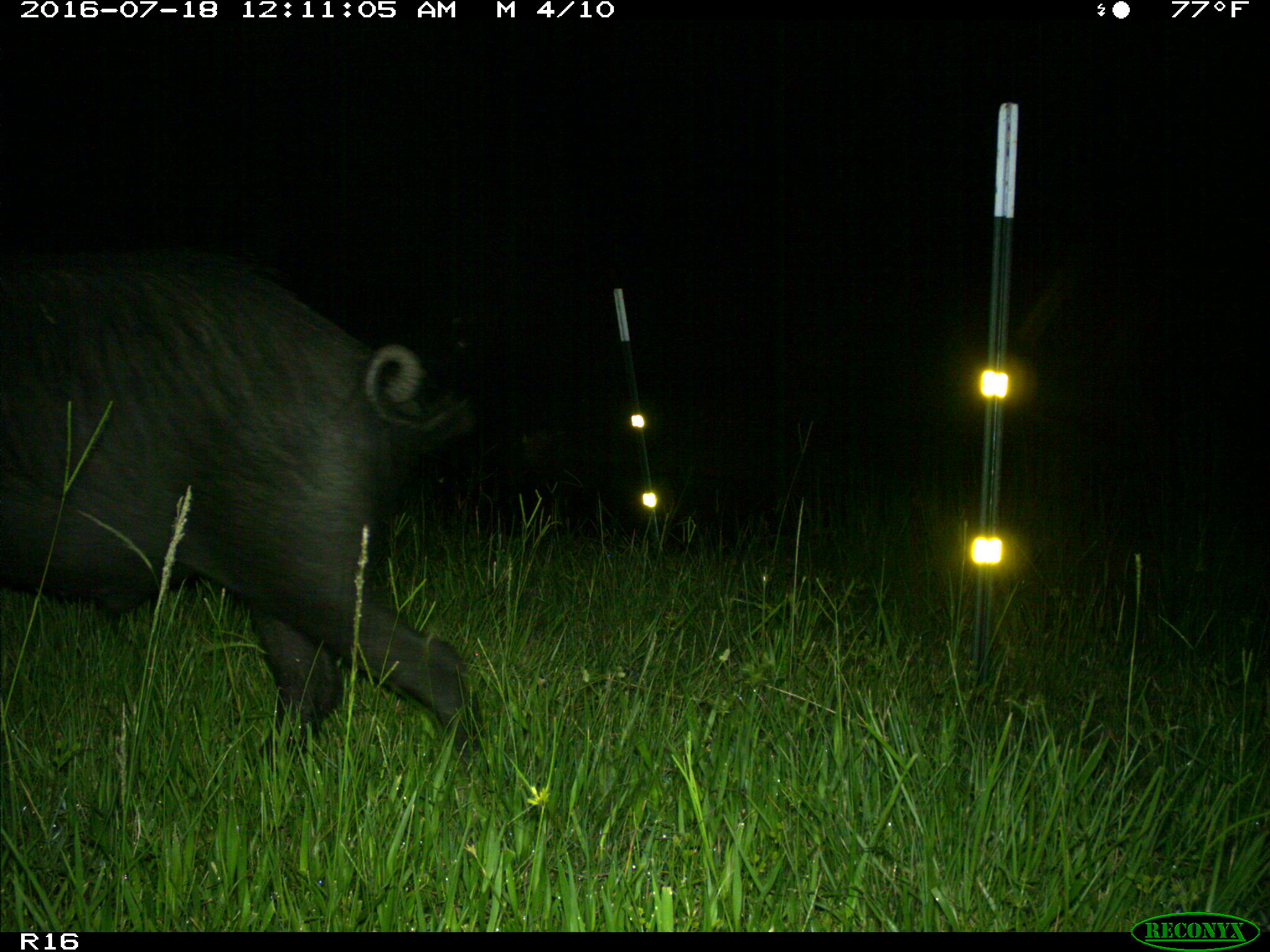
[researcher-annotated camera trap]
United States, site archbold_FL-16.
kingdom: Animalia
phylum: Chordata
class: Mammalia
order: Artiodactyla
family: Suidae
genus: Sus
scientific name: Sus scrofa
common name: wild boar